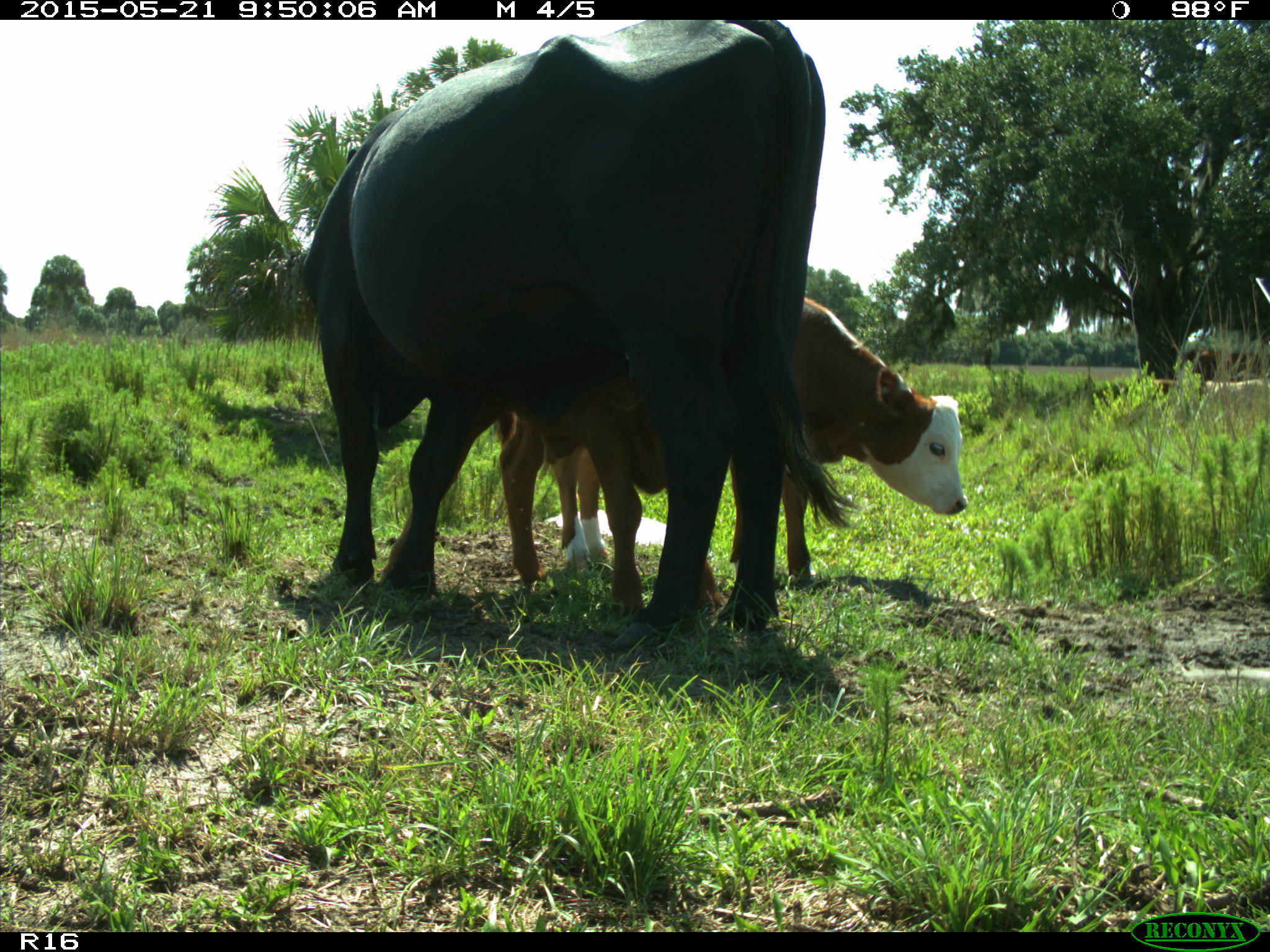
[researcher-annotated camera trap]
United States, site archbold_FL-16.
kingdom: Animalia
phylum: Chordata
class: Mammalia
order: Artiodactyla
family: Bovidae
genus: Bos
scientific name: Bos taurus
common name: domestic cow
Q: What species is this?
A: Bos taurus (domestic cow).